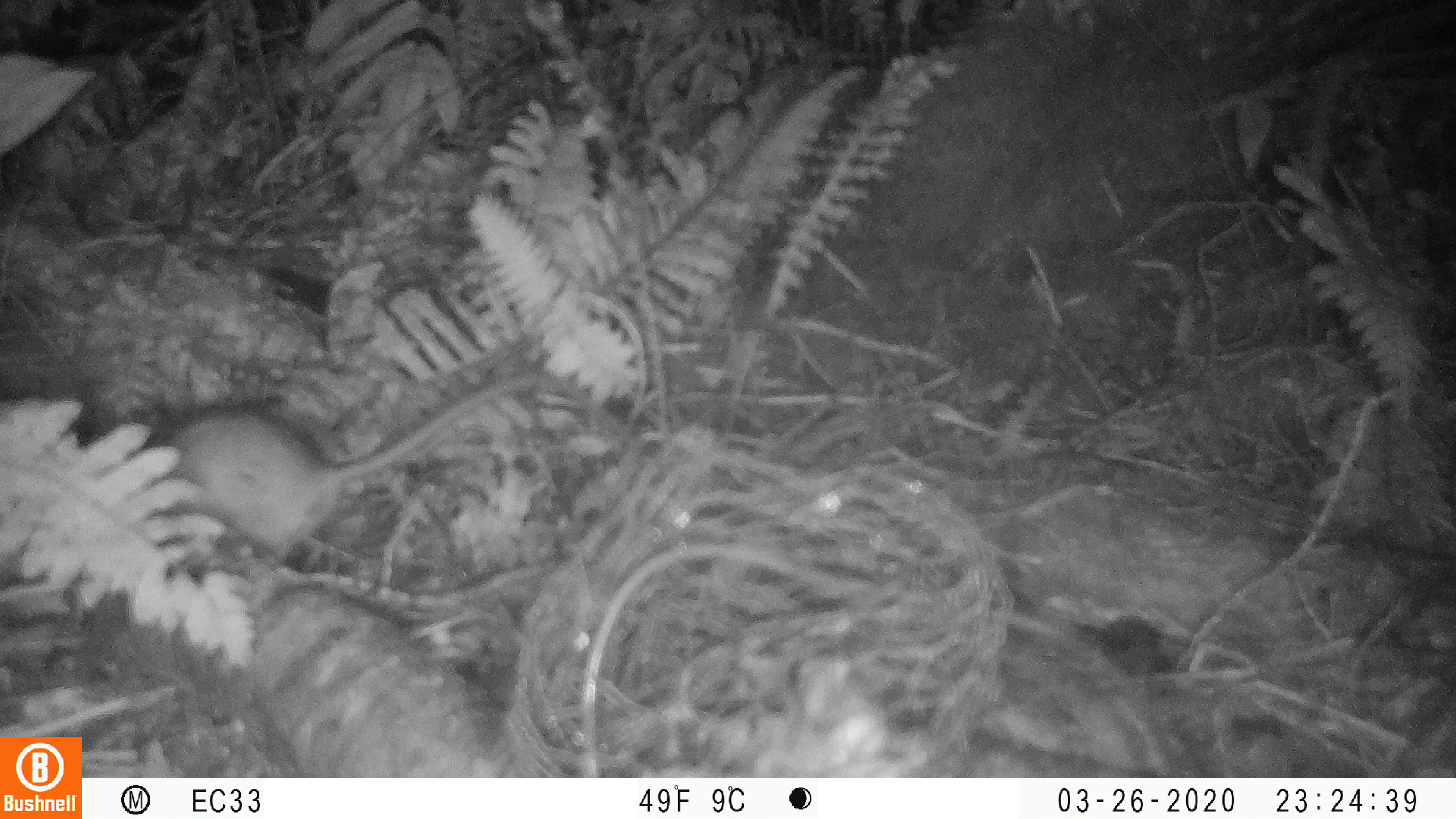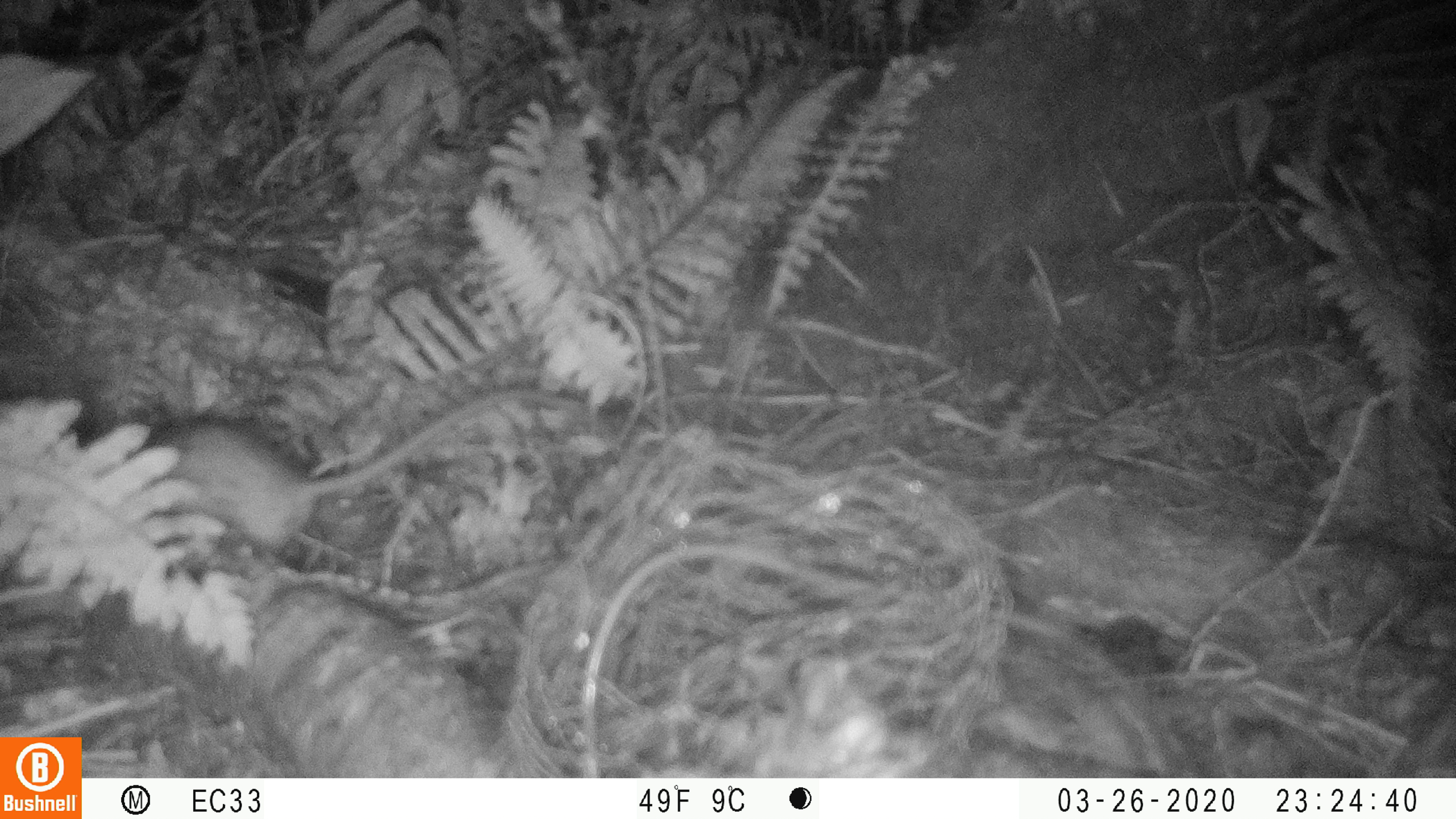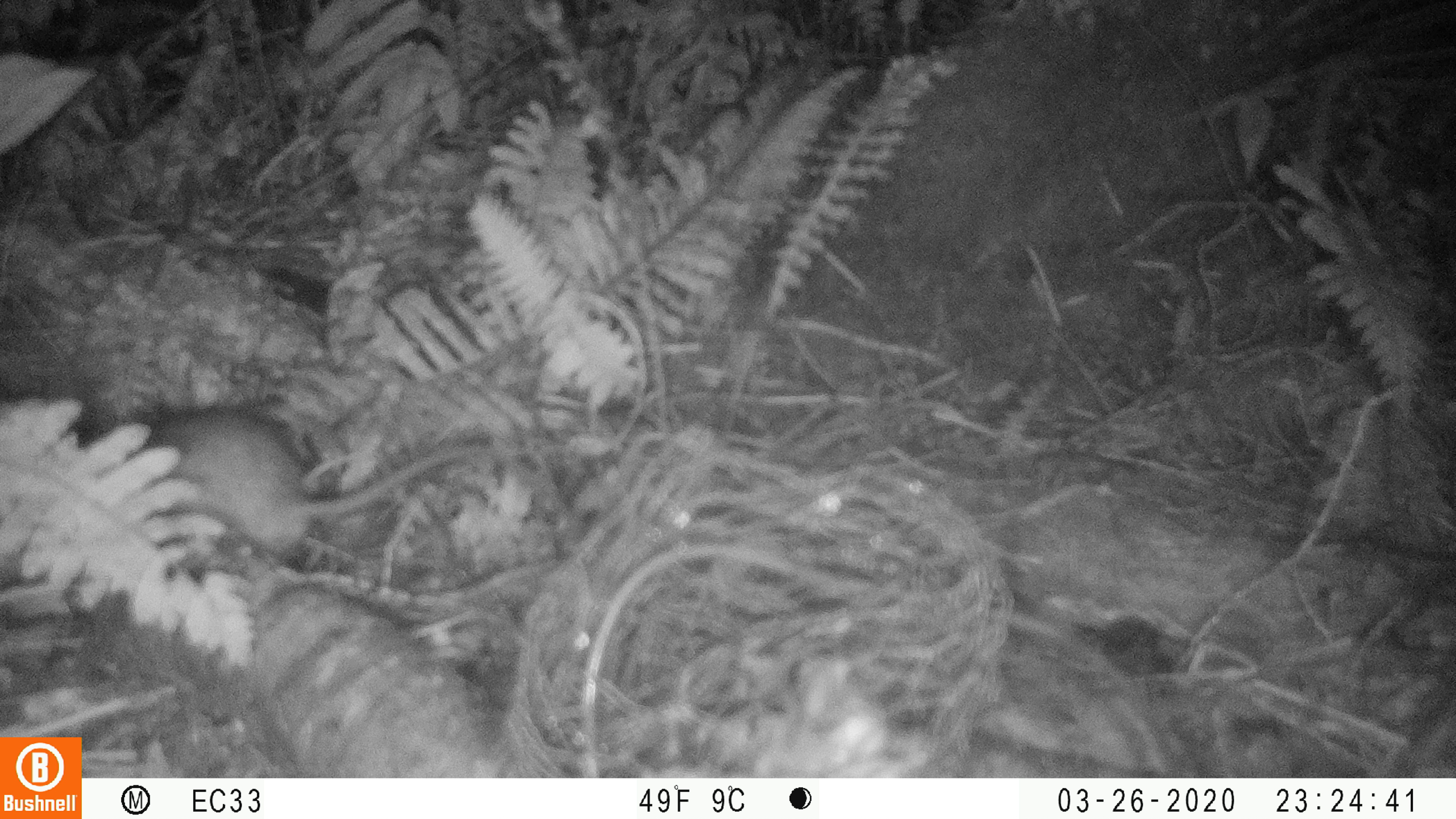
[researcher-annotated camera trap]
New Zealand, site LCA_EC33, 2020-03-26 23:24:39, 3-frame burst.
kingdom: Animalia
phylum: Chordata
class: Mammalia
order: Rodentia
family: Muridae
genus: Rattus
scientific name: Rattus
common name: rat